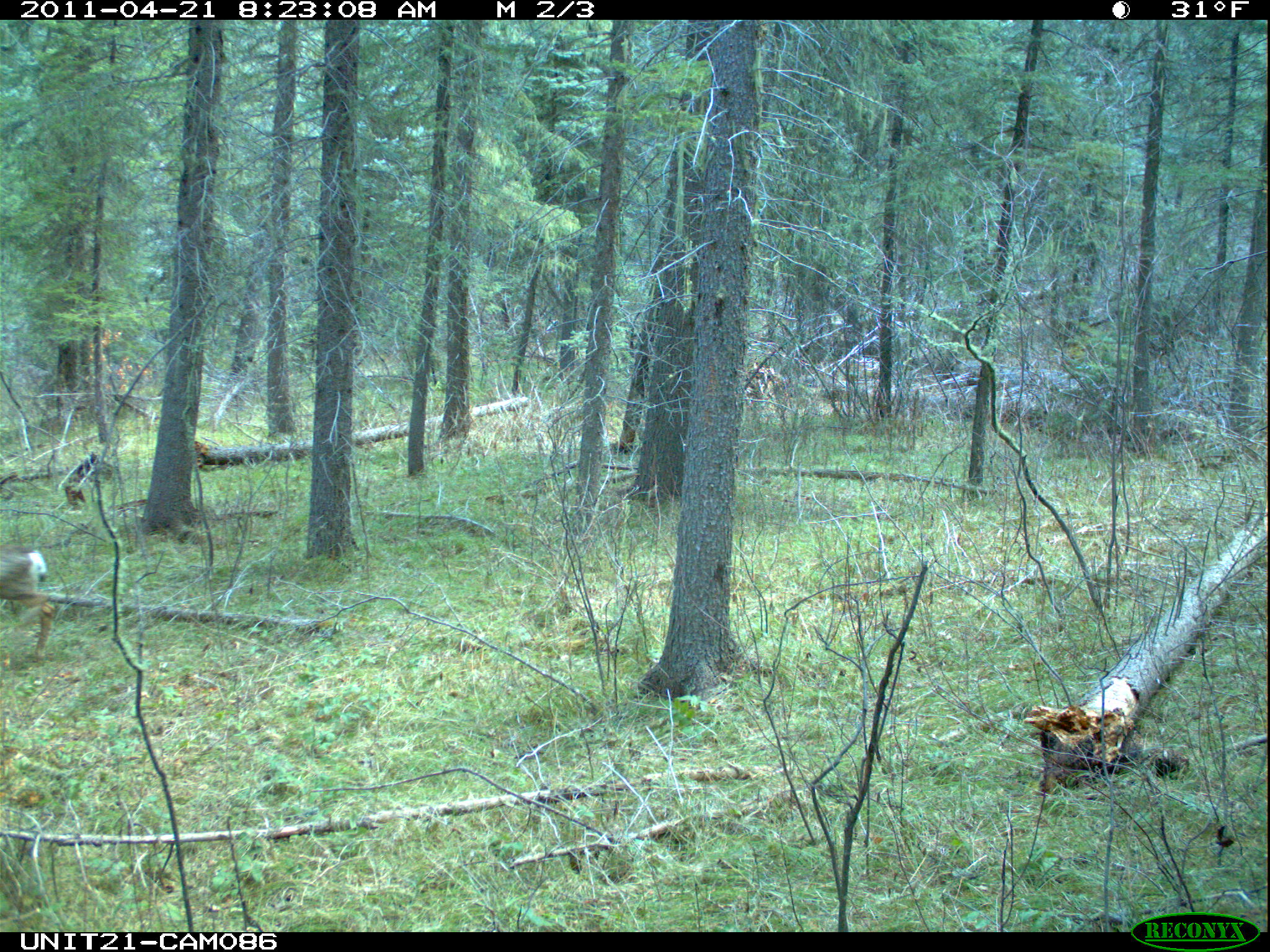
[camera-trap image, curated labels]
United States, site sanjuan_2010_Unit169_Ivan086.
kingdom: Animalia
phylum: Chordata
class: Mammalia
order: Artiodactyla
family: Cervidae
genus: Odocoileus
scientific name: Odocoileus hemionus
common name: mule deer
Odocoileus hemionus (mule deer).